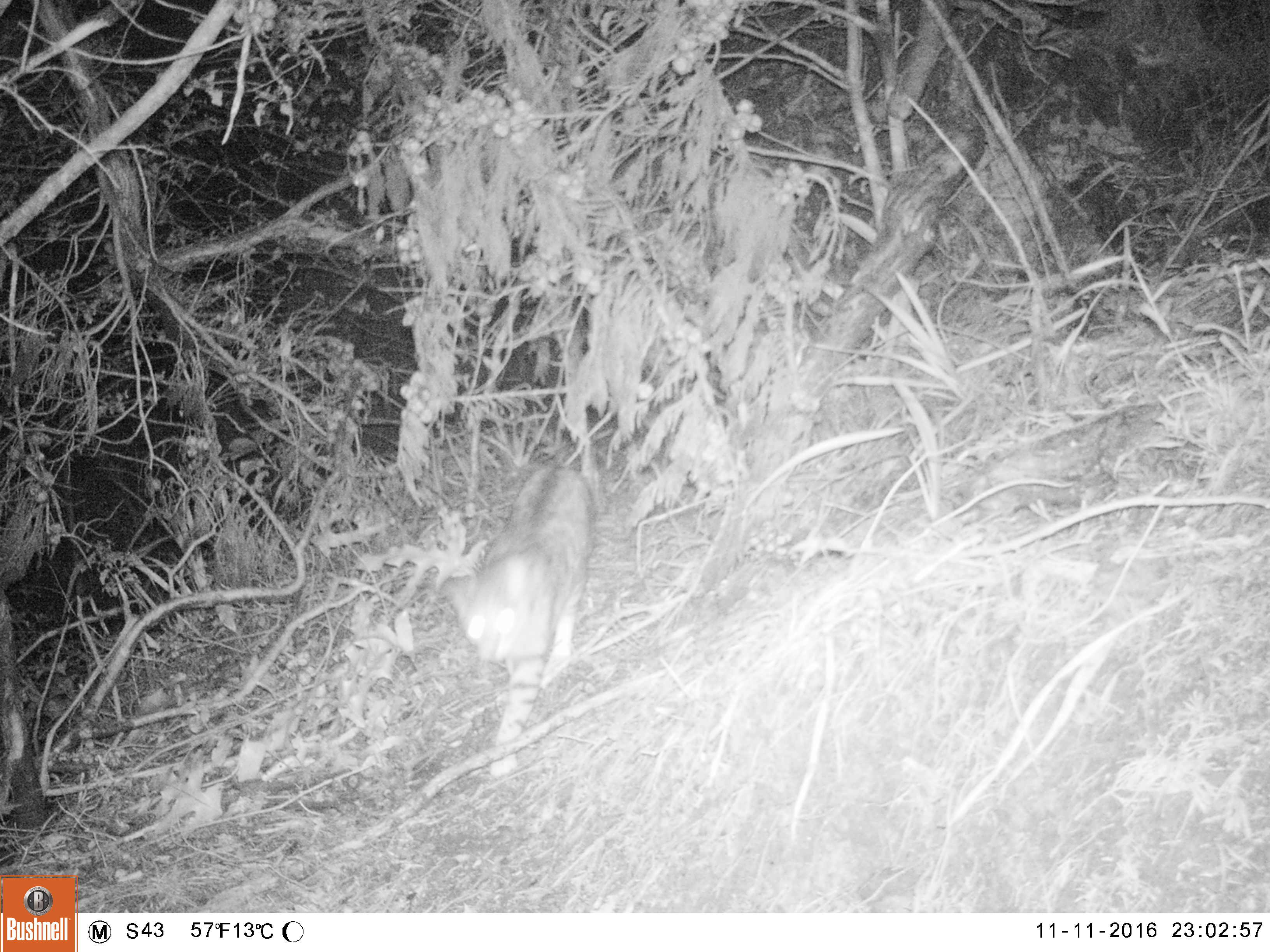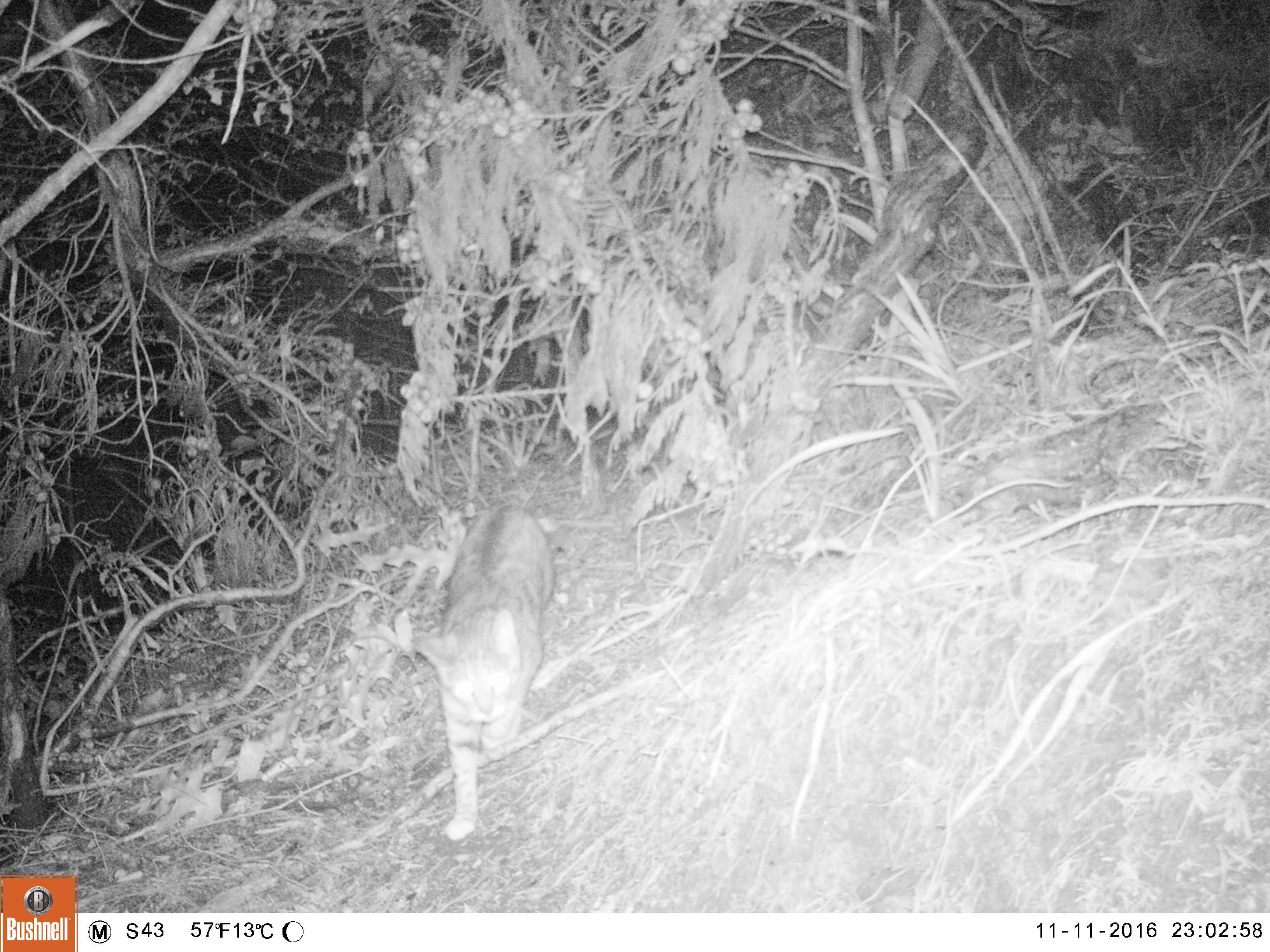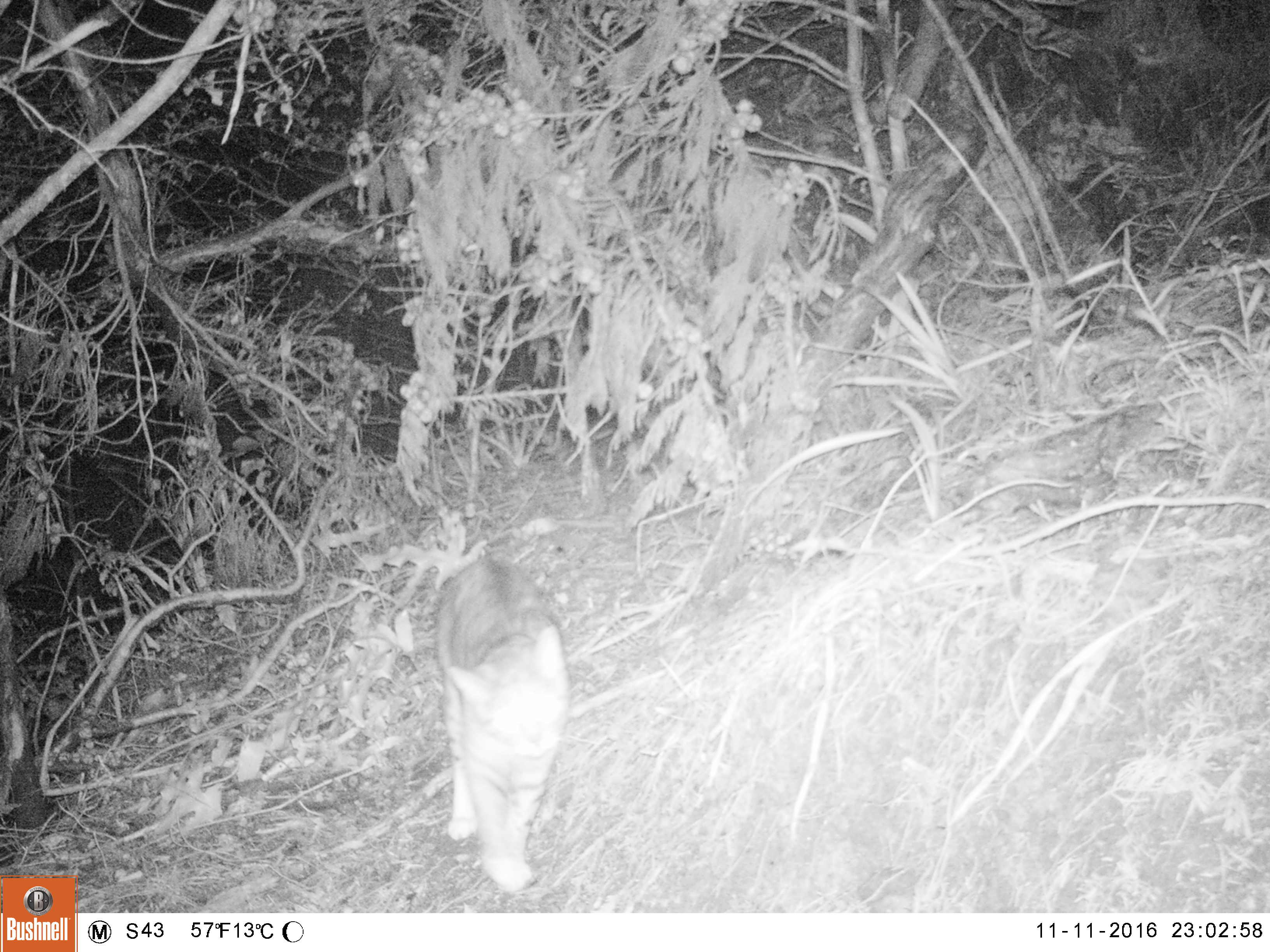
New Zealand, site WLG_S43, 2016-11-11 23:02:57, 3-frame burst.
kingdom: Animalia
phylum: Chordata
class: Mammalia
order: Carnivora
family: Felidae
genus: Felis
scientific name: Felis catus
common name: domestic cat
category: cat